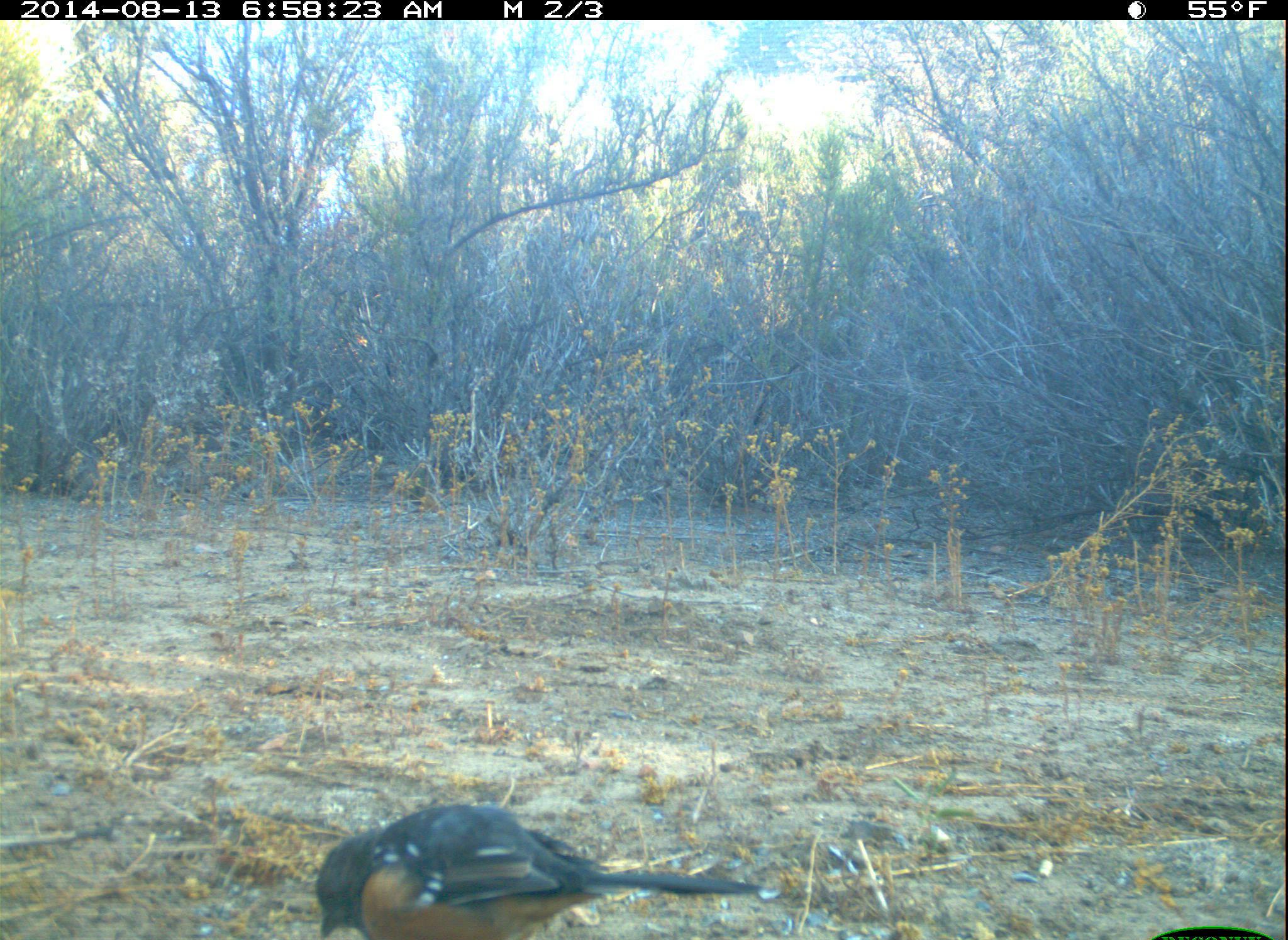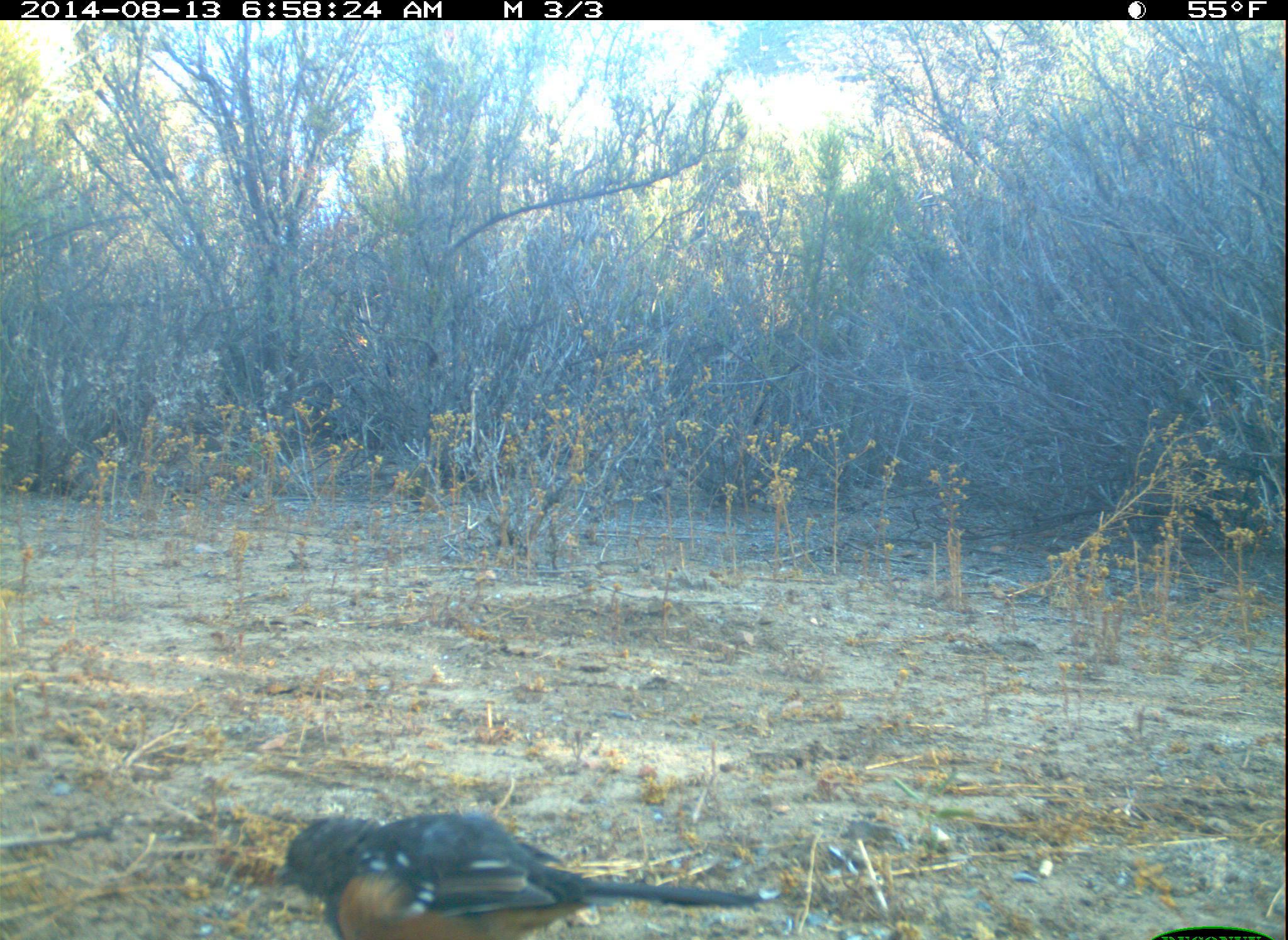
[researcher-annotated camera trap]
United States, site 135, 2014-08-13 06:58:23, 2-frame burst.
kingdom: Animalia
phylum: Chordata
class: Aves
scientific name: Aves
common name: bird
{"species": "bird (Aves)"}